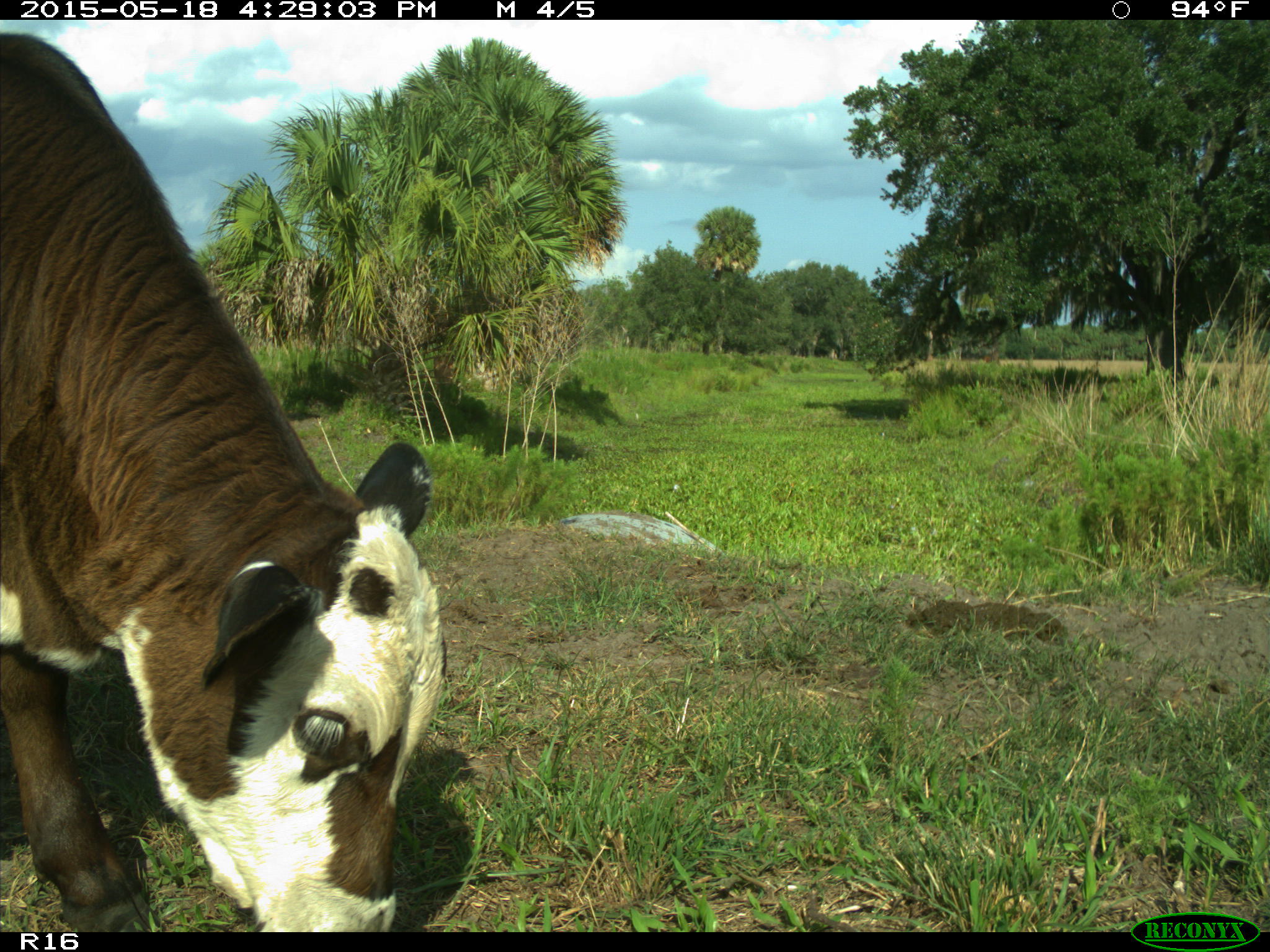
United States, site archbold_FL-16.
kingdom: Animalia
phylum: Chordata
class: Mammalia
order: Artiodactyla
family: Bovidae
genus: Bos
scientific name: Bos taurus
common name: domestic cow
Bos taurus (domestic cow).